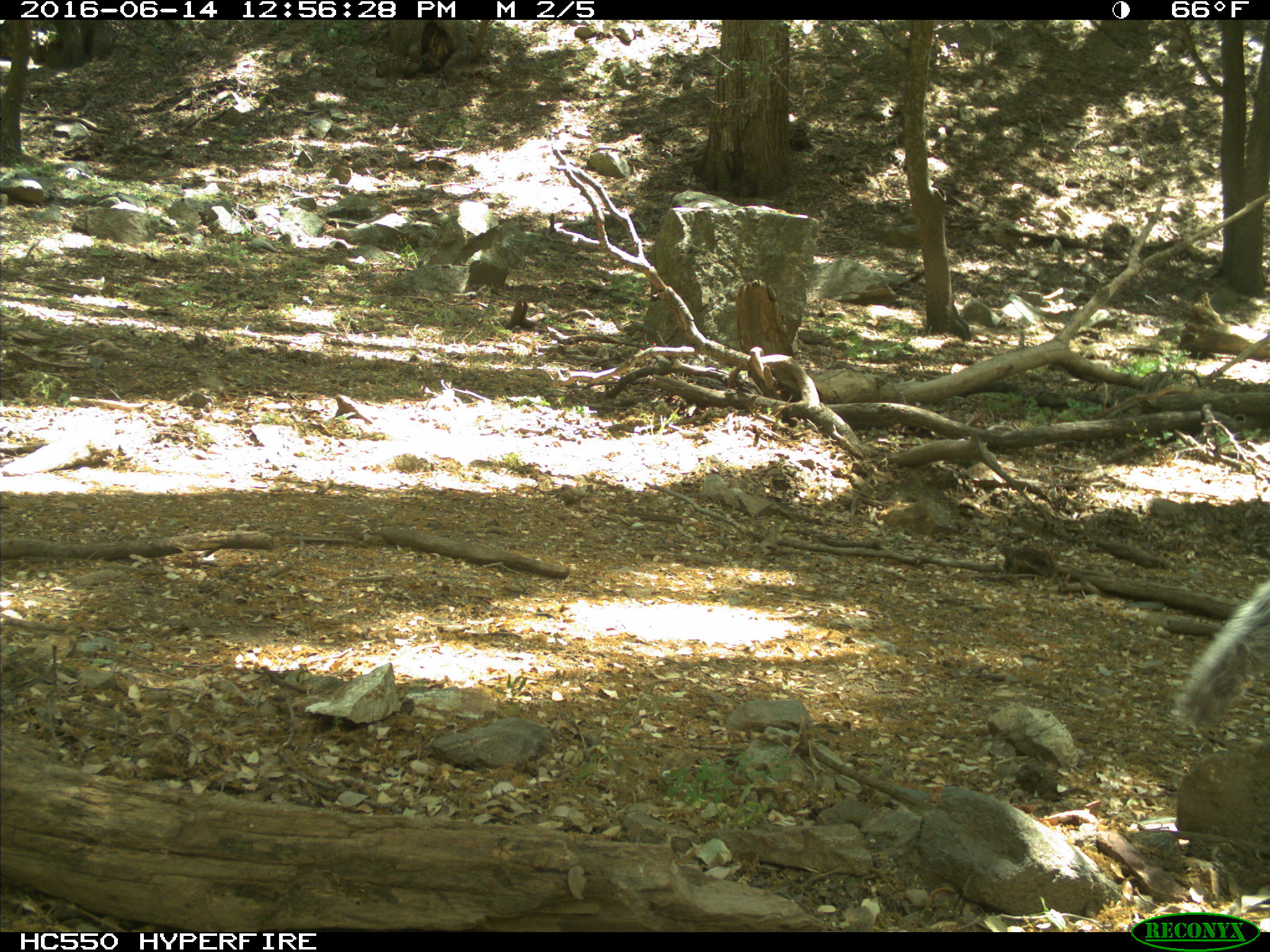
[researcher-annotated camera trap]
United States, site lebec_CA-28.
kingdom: Animalia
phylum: Chordata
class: Mammalia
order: Rodentia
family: Sciuridae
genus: Sciurus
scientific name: Sciurus carolinensis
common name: eastern gray squirrel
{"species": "Sciurus carolinensis (eastern gray squirrel)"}